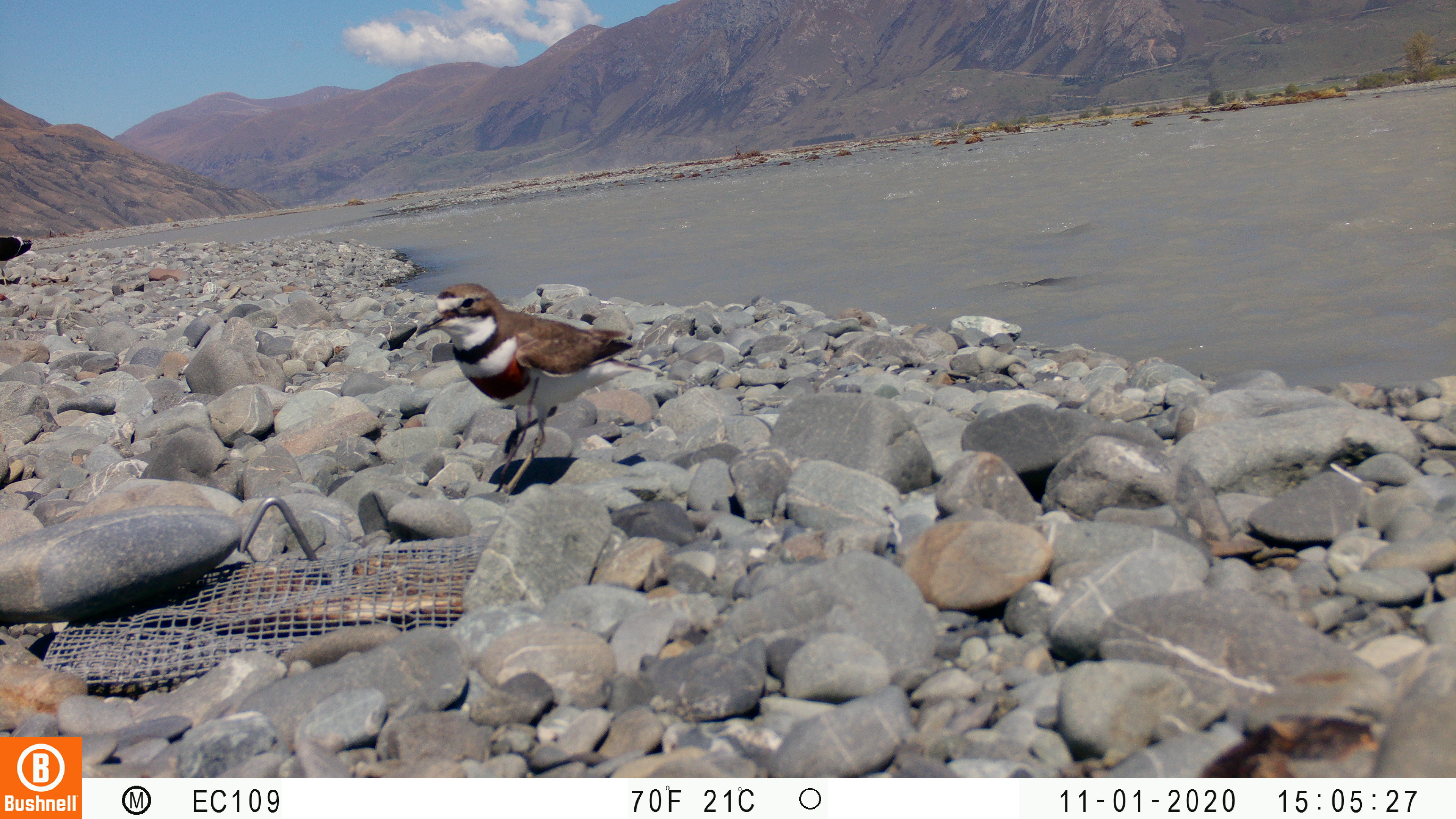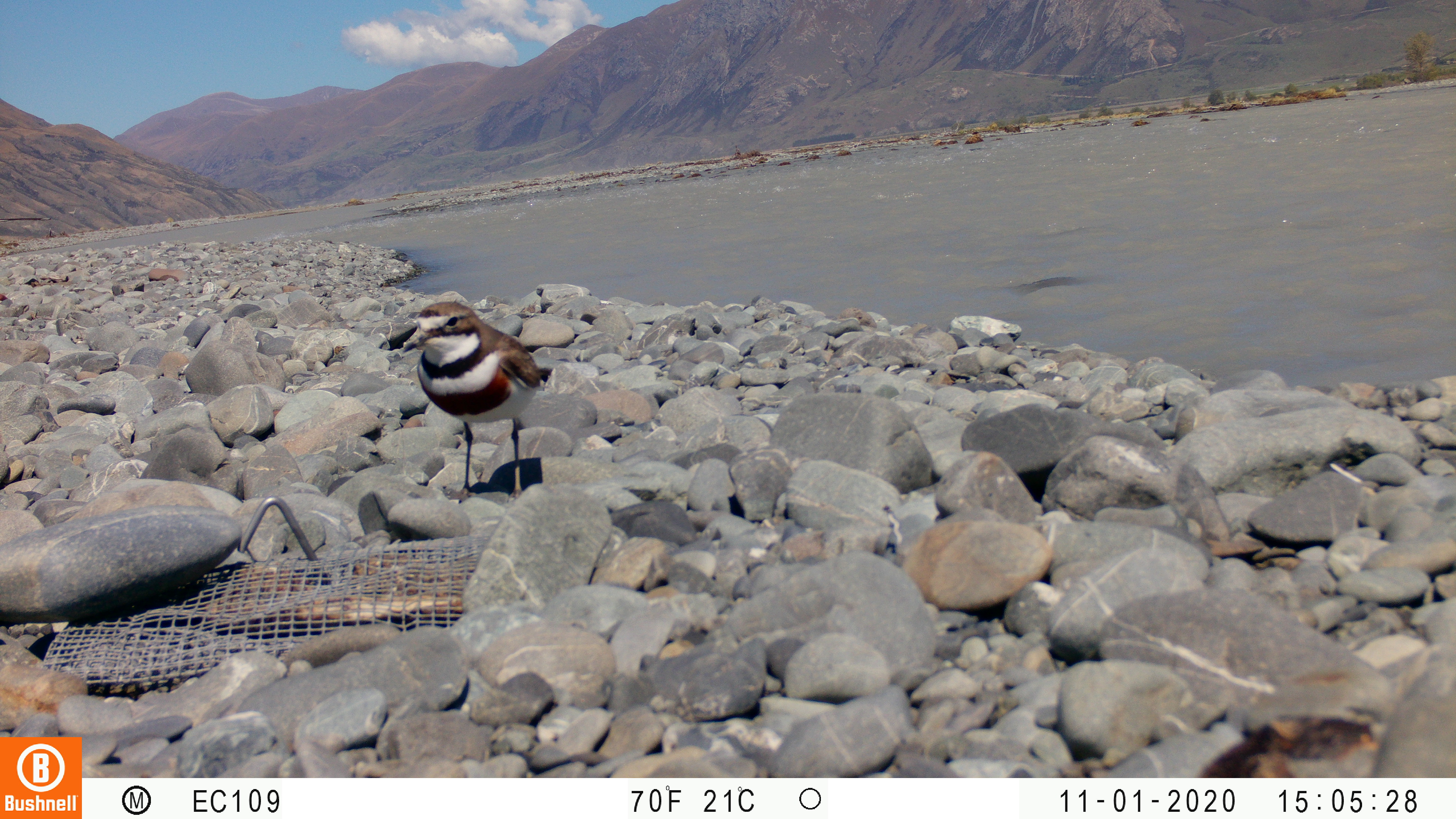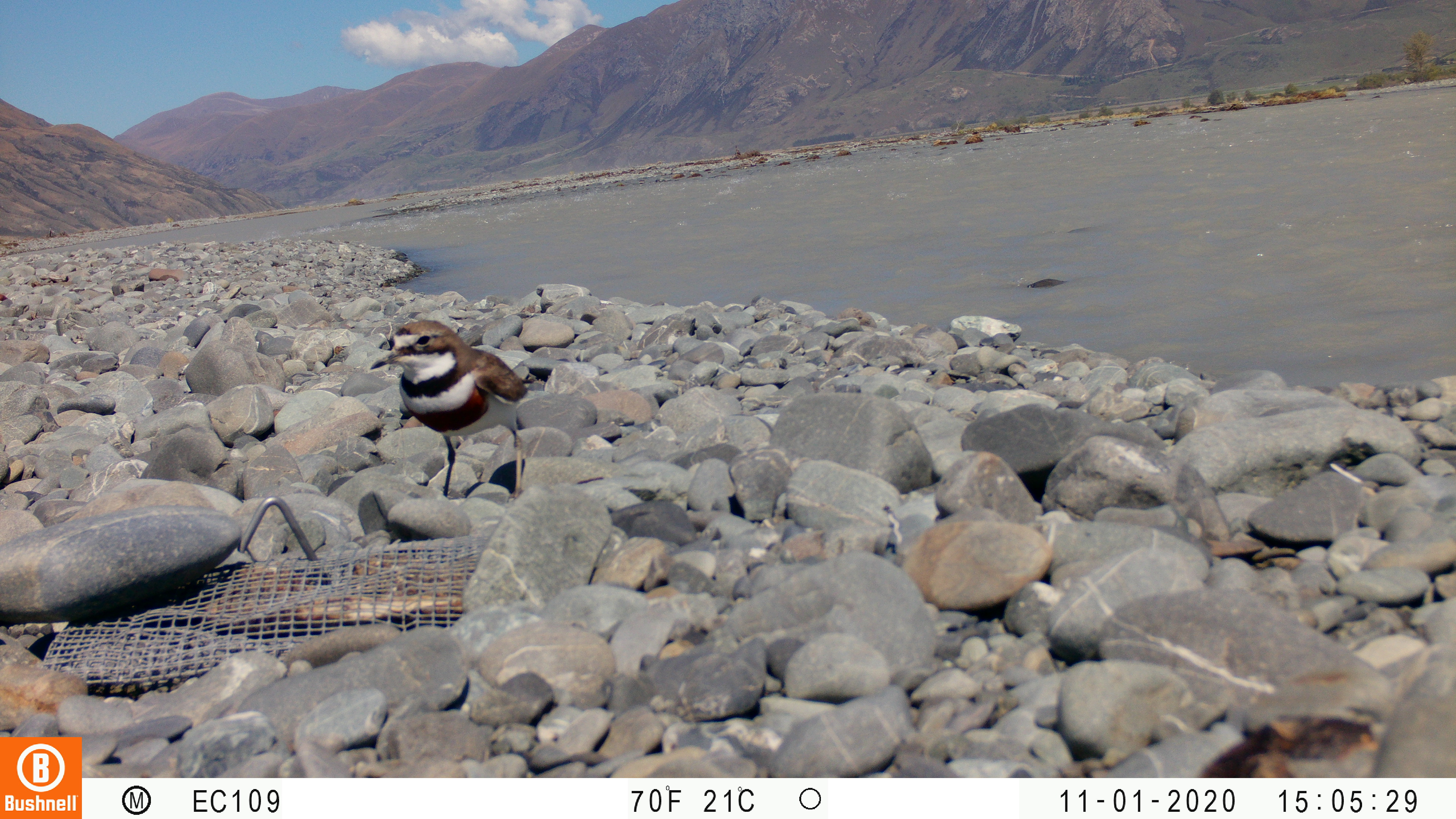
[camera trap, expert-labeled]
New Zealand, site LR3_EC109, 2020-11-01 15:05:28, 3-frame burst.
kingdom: Animalia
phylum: Chordata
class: Aves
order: Charadriiformes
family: Charadriidae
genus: Charadrius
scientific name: Charadrius bicinctus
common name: double-banded plover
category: banded dotterel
Banded dotterel (double-banded plover) (Charadrius bicinctus).